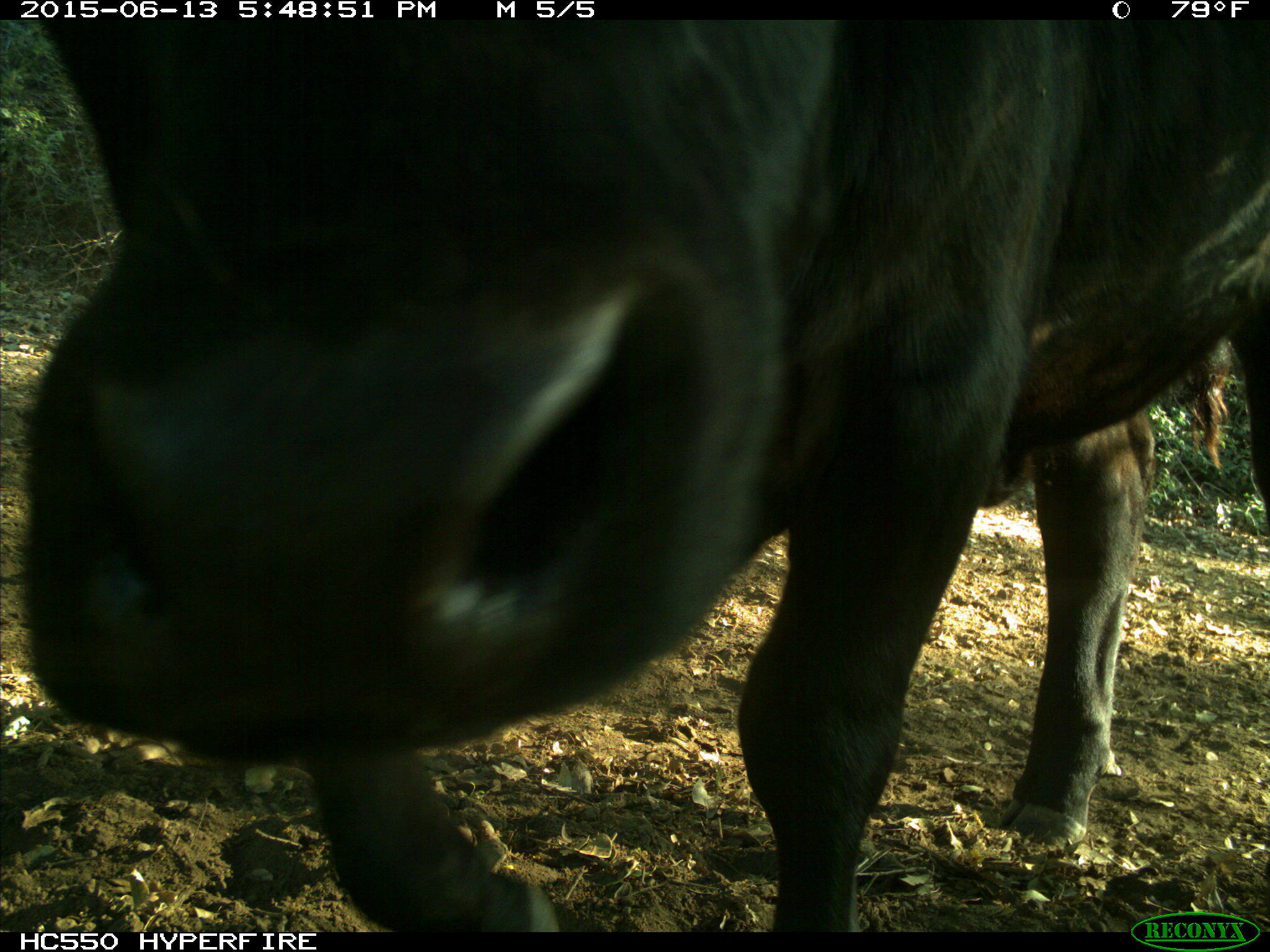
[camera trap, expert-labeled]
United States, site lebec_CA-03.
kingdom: Animalia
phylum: Chordata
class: Mammalia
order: Artiodactyla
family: Bovidae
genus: Bos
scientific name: Bos taurus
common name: domestic cow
Bos taurus (domestic cow).